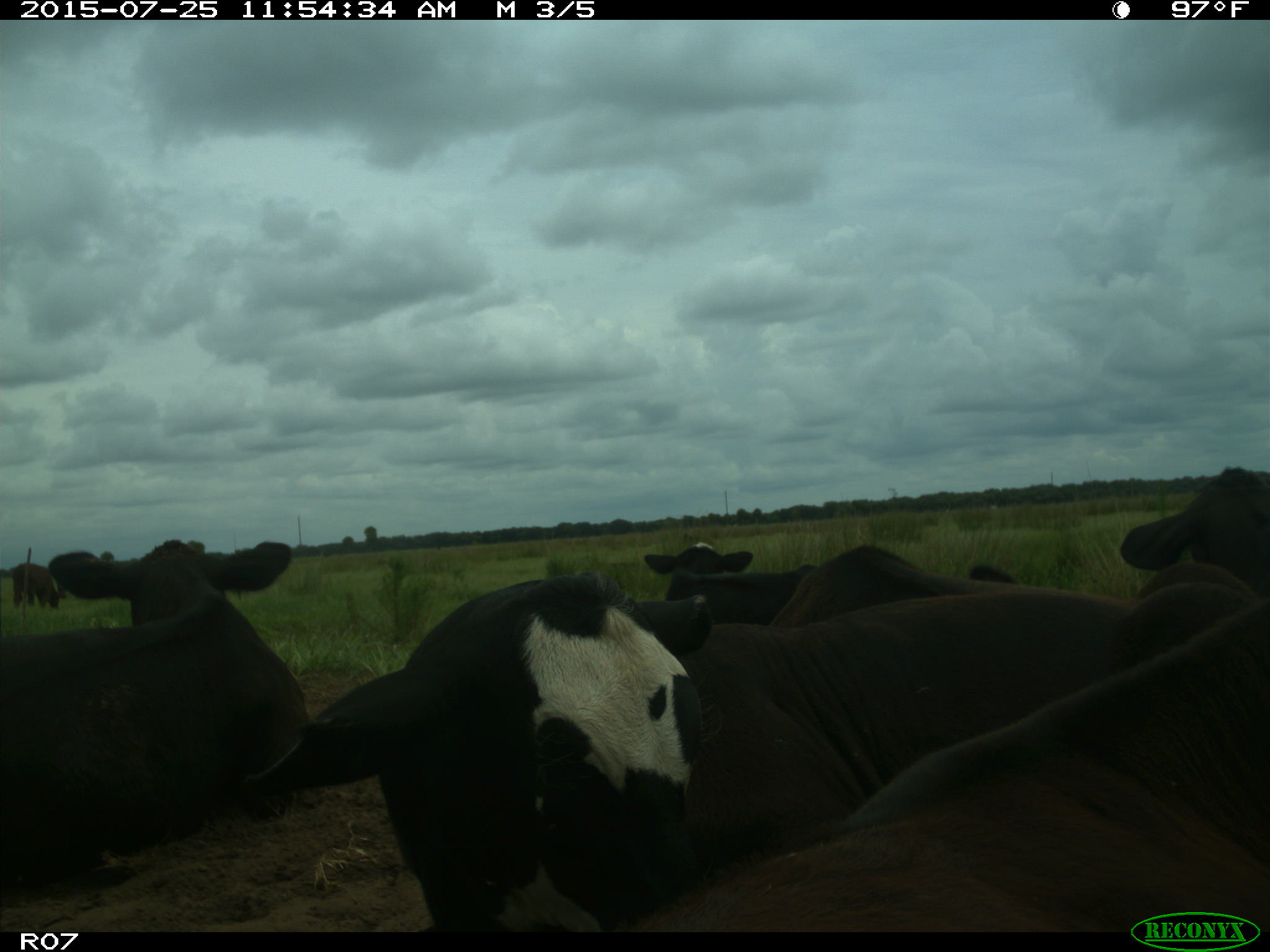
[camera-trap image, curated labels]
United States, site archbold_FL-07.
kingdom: Animalia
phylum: Chordata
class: Mammalia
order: Artiodactyla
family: Bovidae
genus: Bos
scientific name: Bos taurus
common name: domestic cow